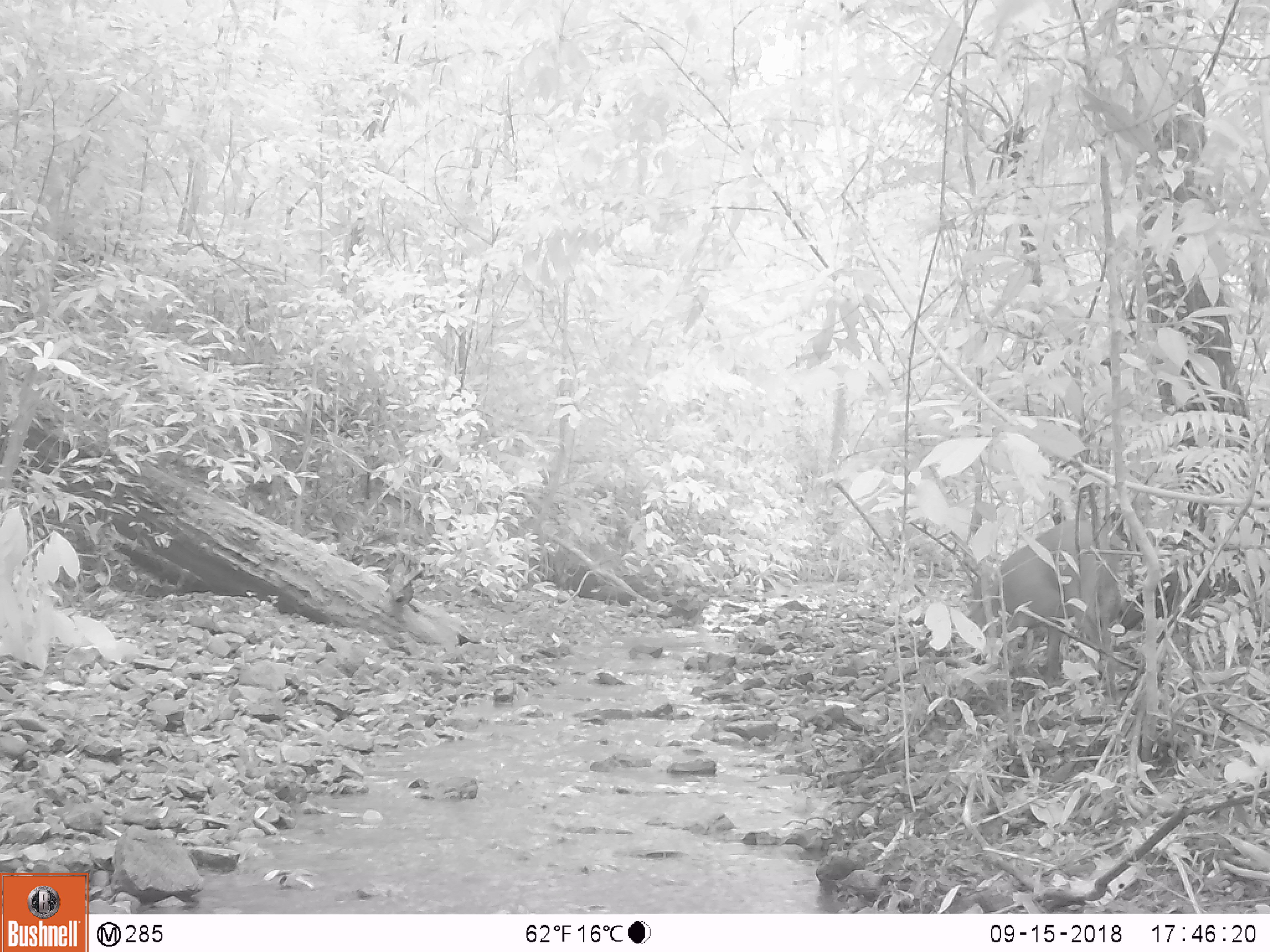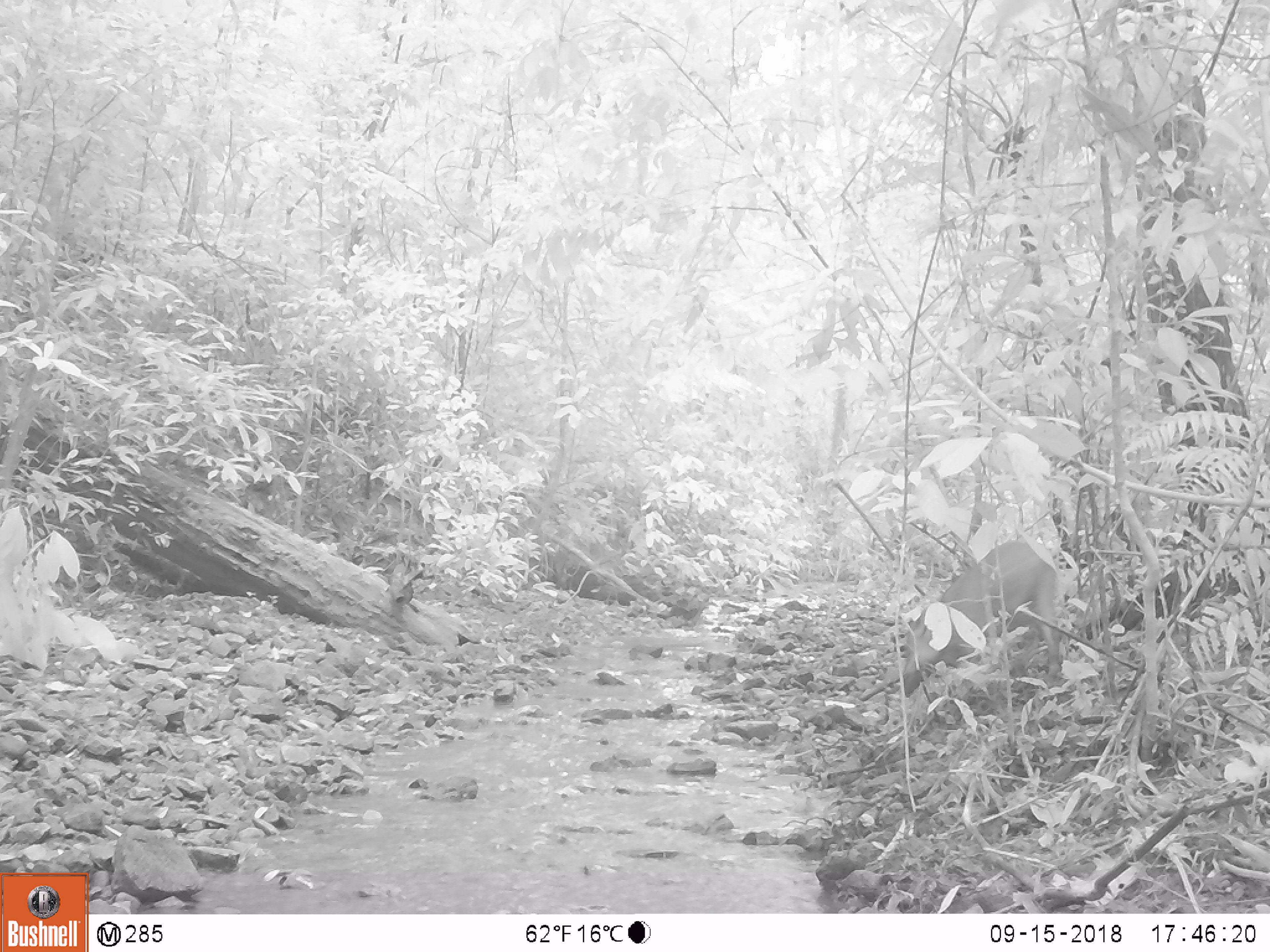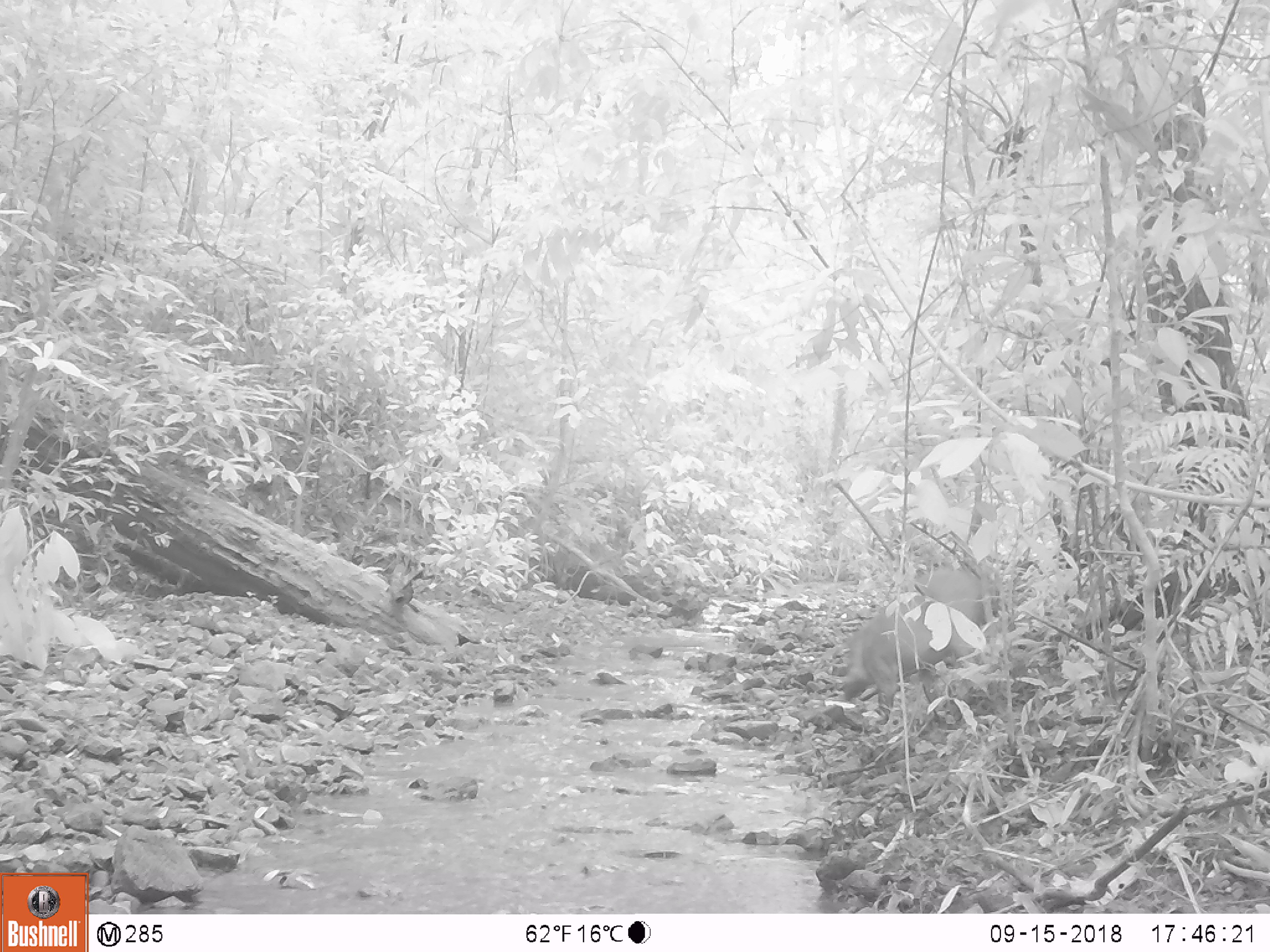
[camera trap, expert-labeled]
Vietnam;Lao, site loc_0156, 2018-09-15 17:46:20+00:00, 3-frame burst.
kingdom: Animalia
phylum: Chordata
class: Mammalia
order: Artiodactyla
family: Suidae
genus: Sus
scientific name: Sus scrofa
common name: eurasian wild pig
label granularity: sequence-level